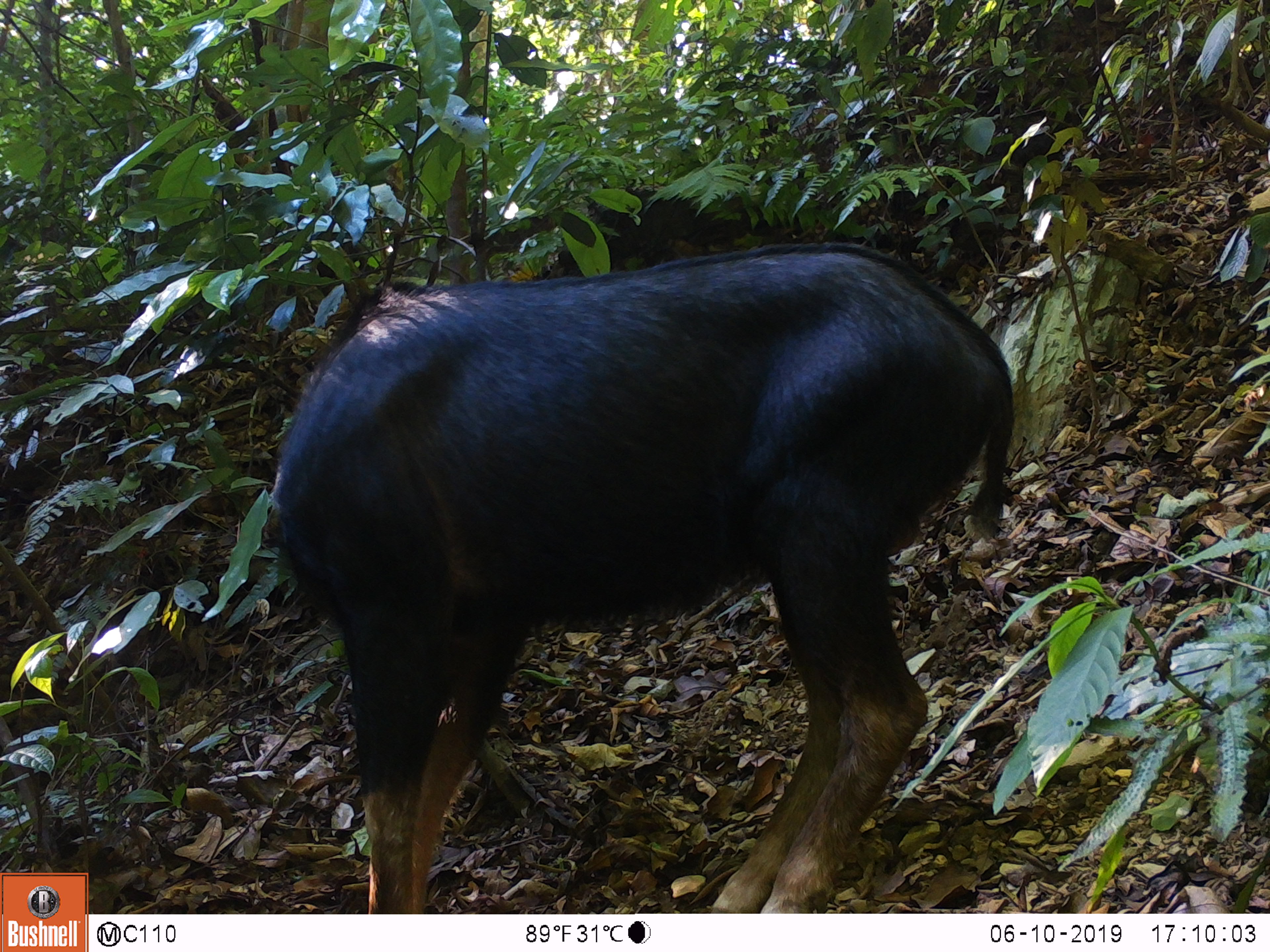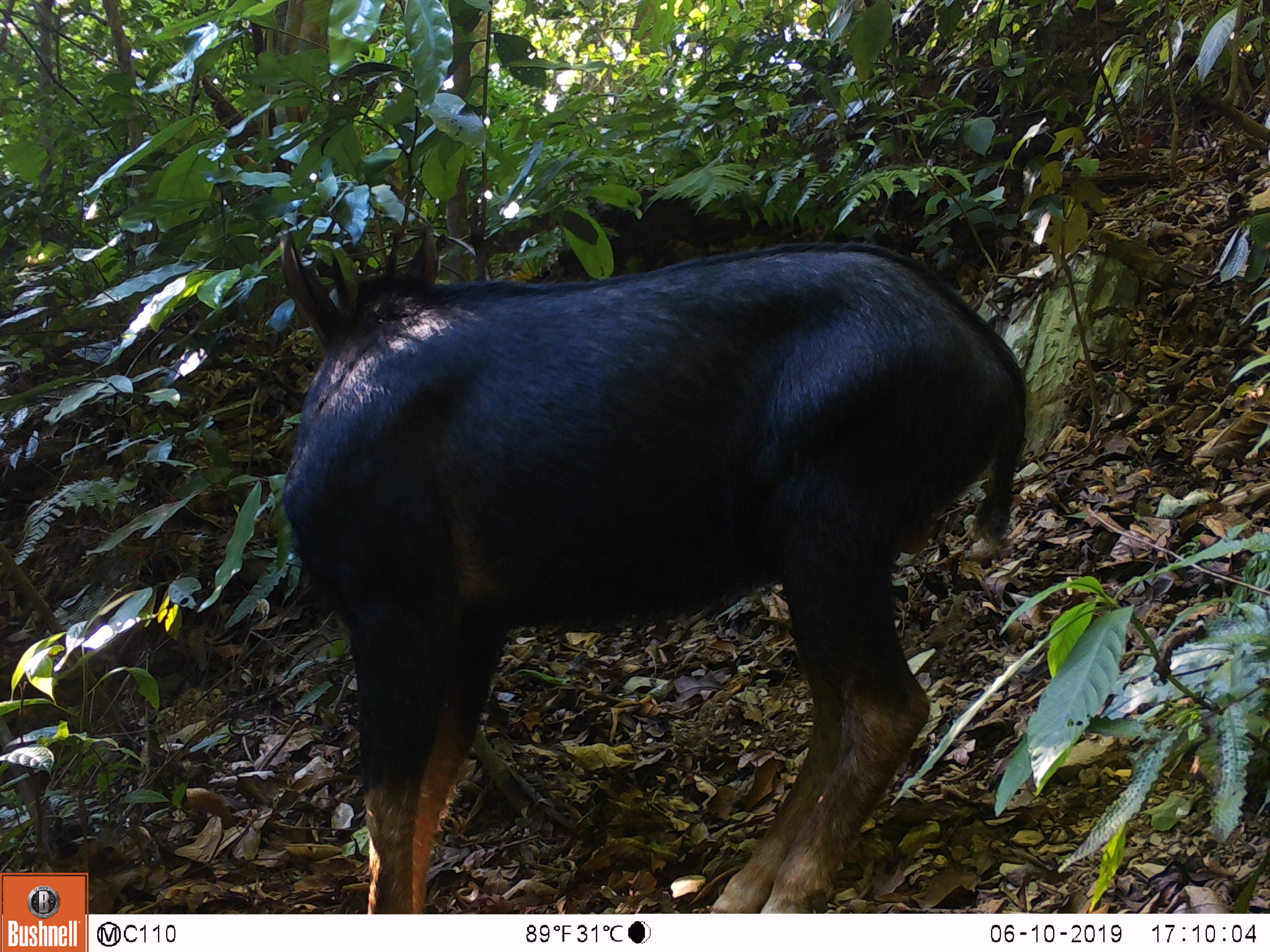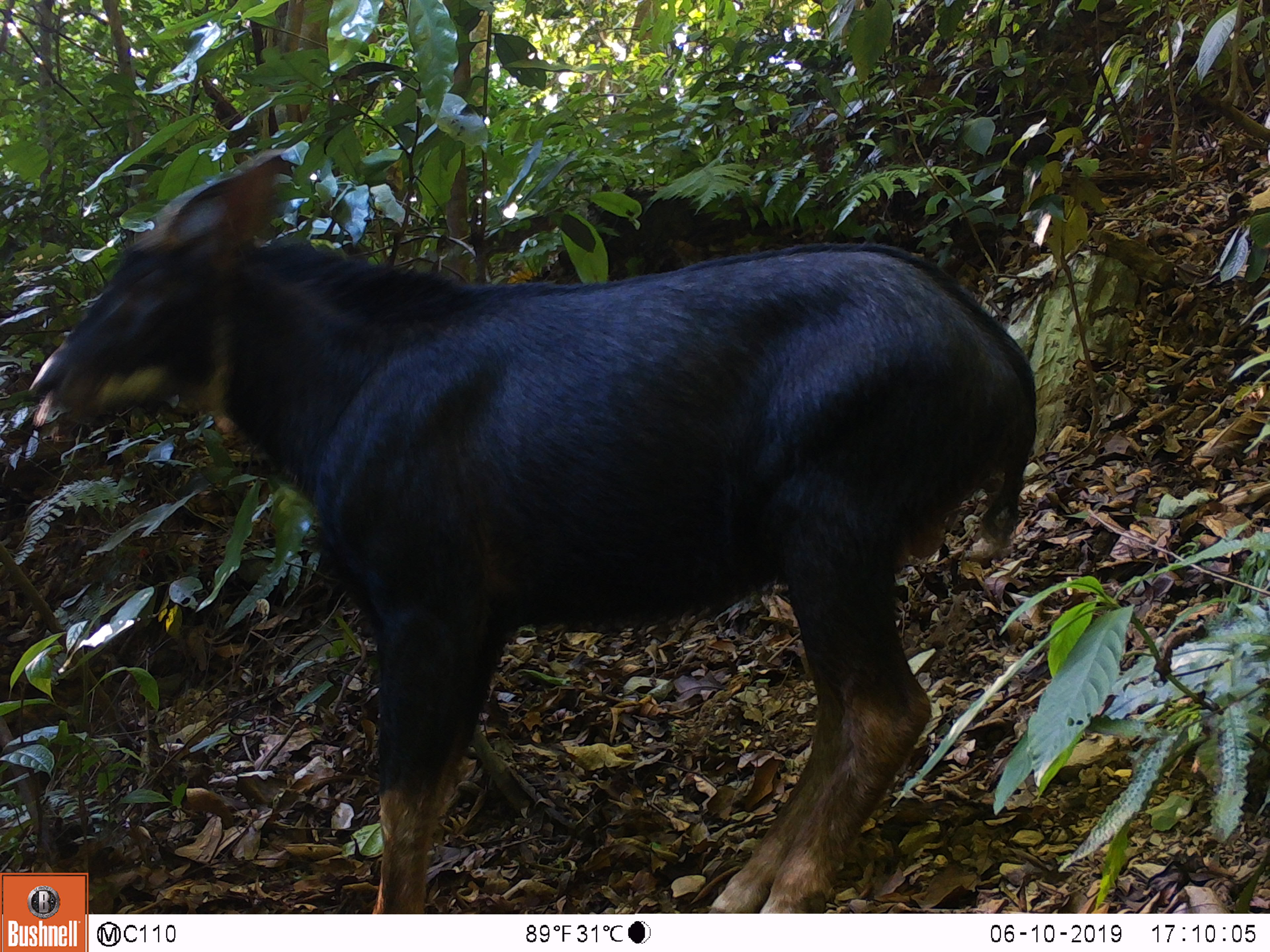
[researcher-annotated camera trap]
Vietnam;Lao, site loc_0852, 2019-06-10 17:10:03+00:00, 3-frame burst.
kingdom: Animalia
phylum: Chordata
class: Mammalia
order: Artiodactyla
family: Bovidae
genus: Capricornis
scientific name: Capricornis sumatraensis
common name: chinese serow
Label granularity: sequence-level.